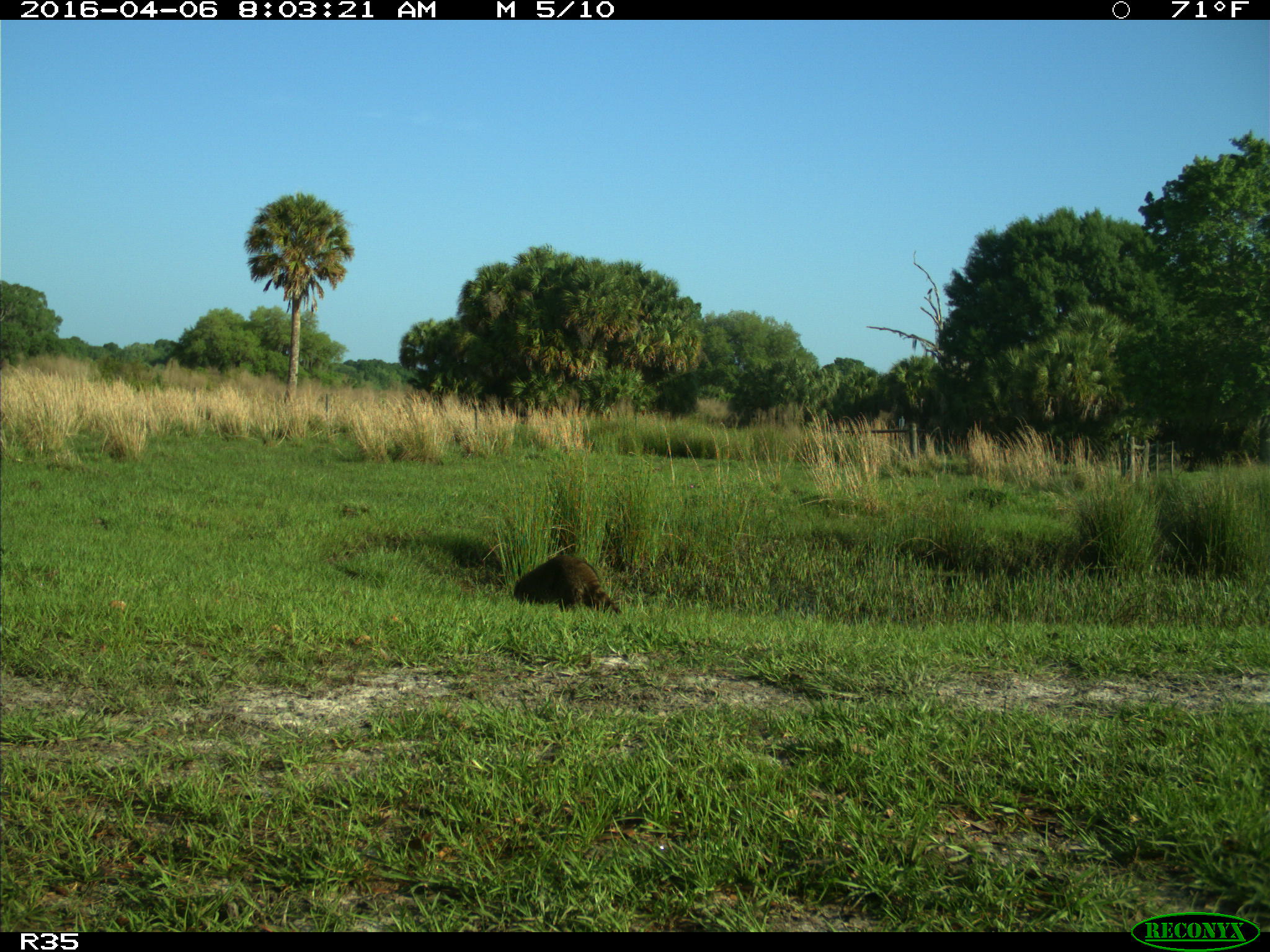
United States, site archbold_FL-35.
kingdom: Animalia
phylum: Chordata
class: Mammalia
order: Carnivora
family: Procyonidae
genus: Procyon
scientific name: Procyon lotor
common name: common raccoon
Procyon lotor (common raccoon).